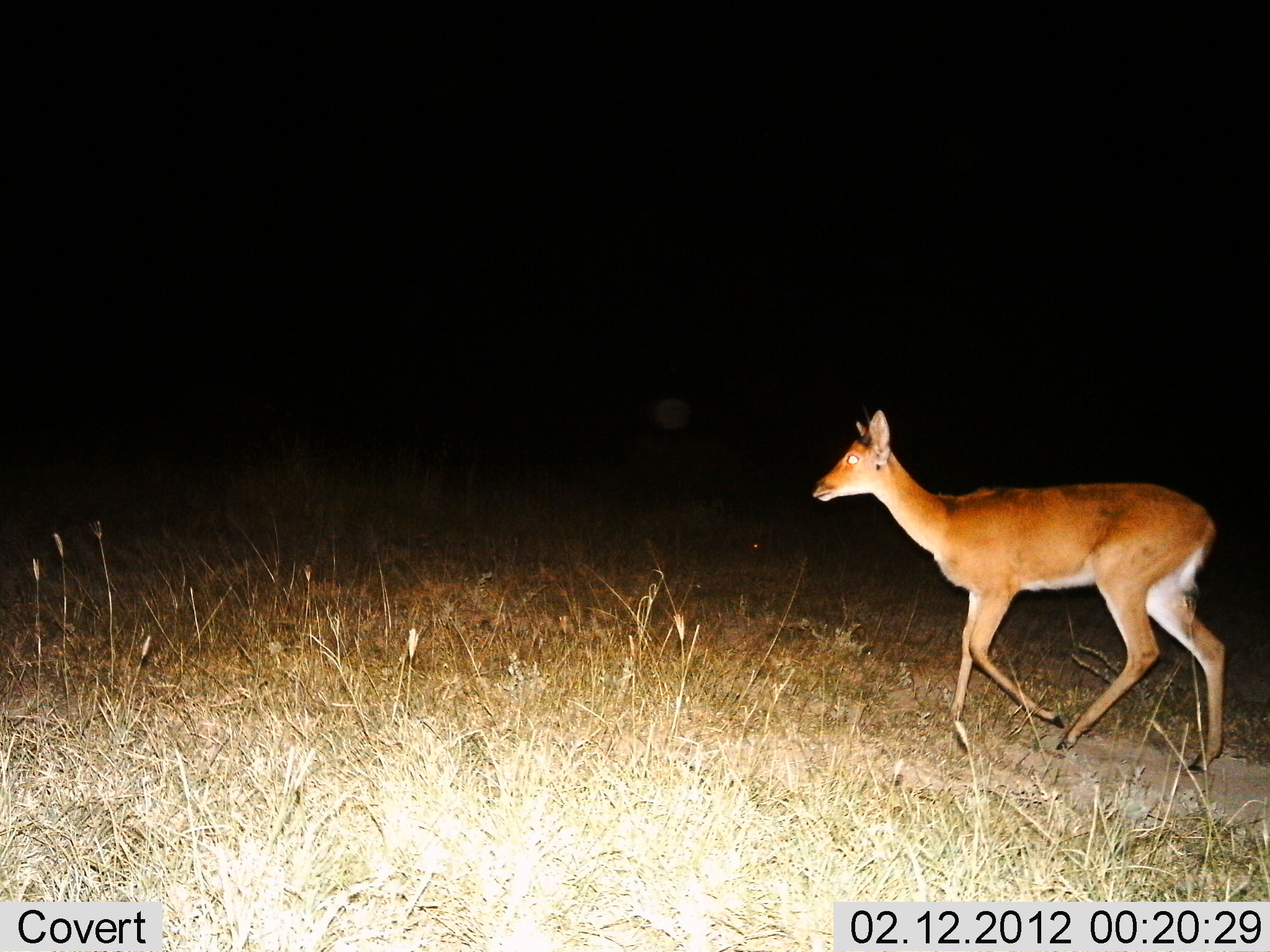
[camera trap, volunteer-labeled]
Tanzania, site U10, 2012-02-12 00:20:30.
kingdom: Animalia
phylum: Chordata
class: Mammalia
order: Artiodactyla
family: Bovidae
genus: Redunca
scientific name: Redunca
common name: reedbuck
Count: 1.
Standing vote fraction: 5%.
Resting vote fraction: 0%.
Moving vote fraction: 95%.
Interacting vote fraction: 0%.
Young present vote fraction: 0%.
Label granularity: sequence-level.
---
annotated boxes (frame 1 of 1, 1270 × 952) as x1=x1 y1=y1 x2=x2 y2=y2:
animal: x1=810 y1=408 x2=1227 y2=775